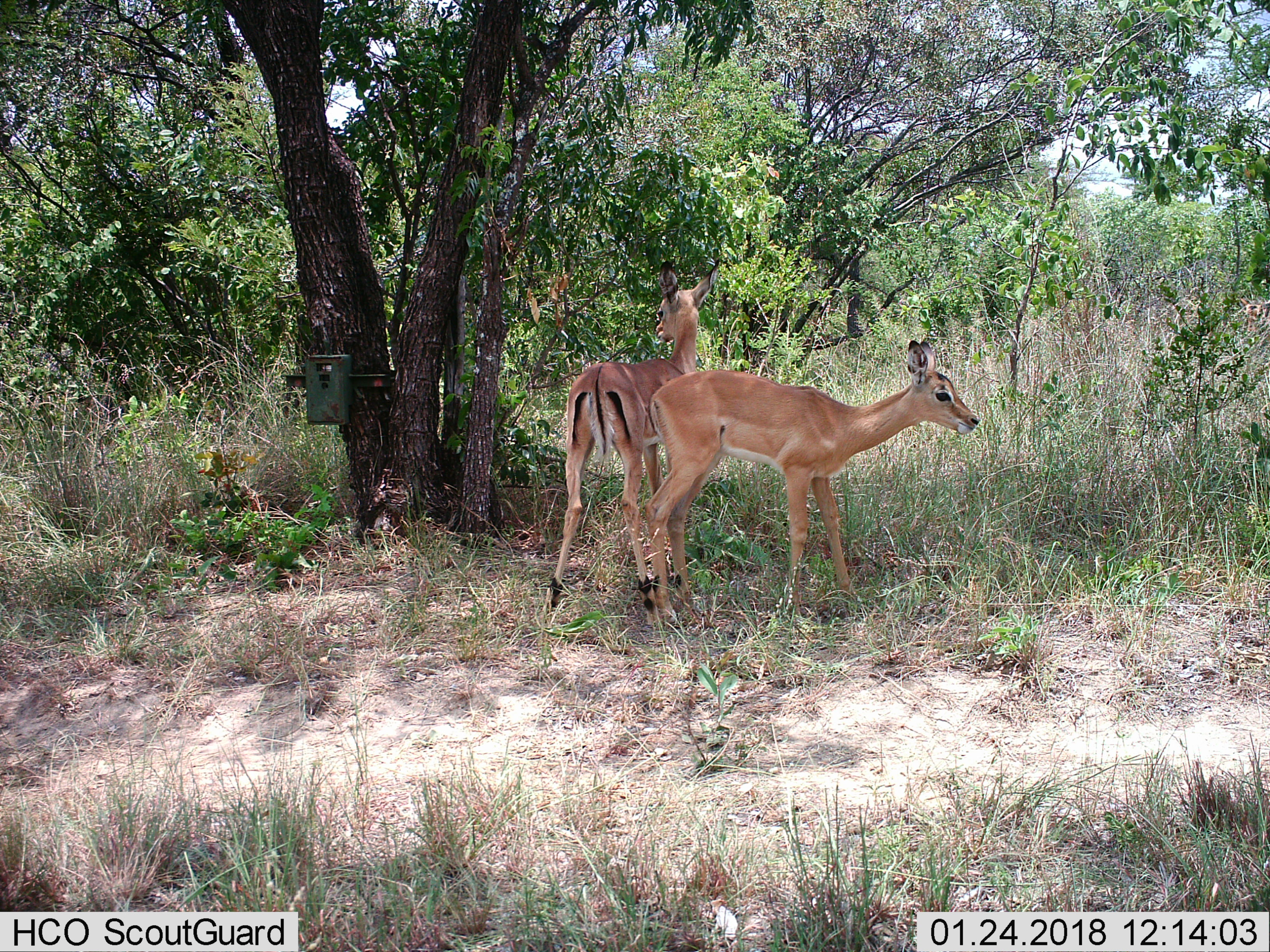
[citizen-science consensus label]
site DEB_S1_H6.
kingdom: Animalia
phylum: Chordata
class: Mammalia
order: Artiodactyla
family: Bovidae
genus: Aepyceros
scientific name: Aepyceros melampus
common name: impala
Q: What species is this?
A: Impala (Aepyceros melampus).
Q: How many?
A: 2.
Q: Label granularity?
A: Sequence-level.